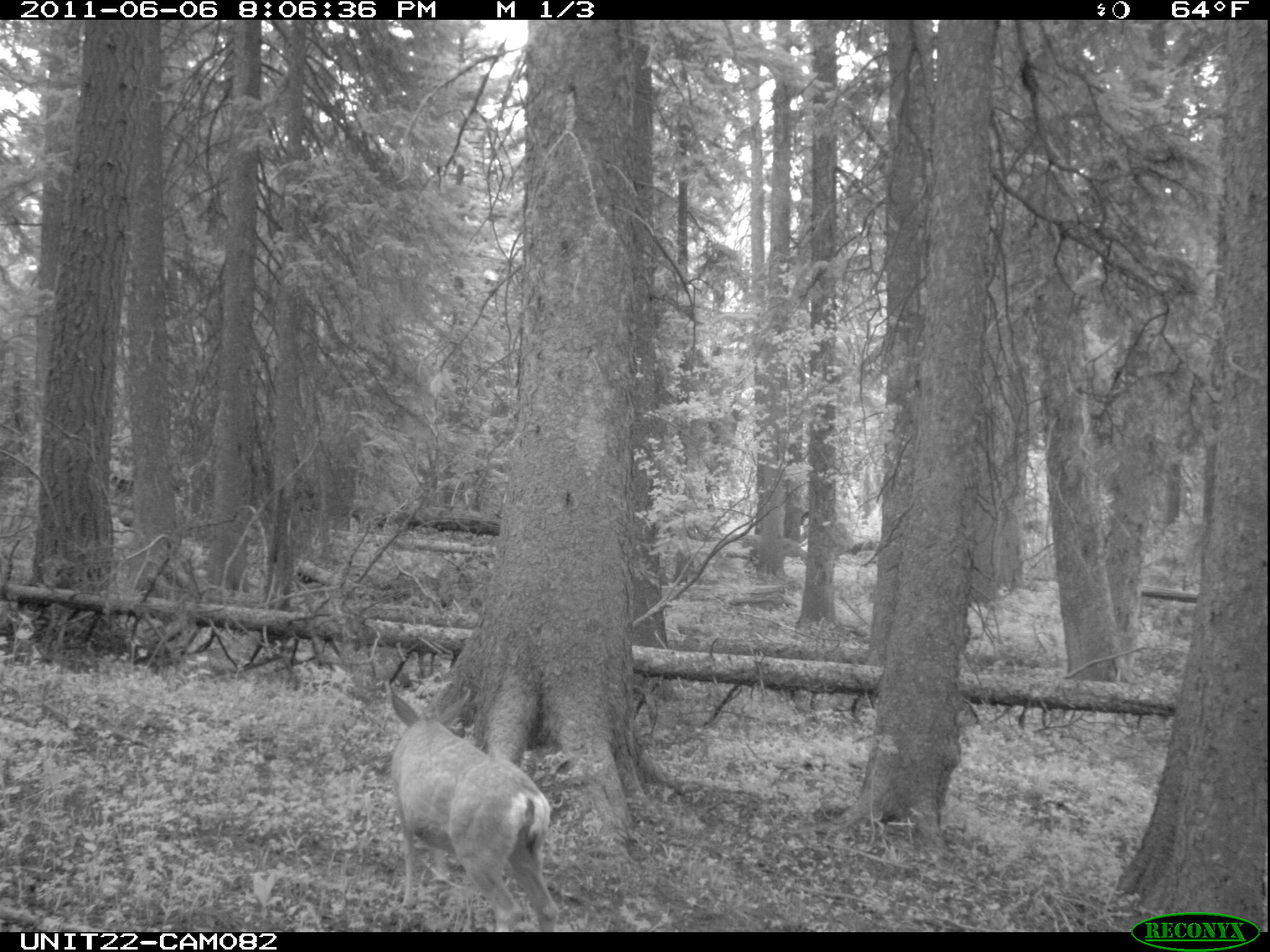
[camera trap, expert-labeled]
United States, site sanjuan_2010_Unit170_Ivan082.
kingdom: Animalia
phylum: Chordata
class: Mammalia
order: Artiodactyla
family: Cervidae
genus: Odocoileus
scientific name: Odocoileus hemionus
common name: mule deer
Odocoileus hemionus (mule deer).